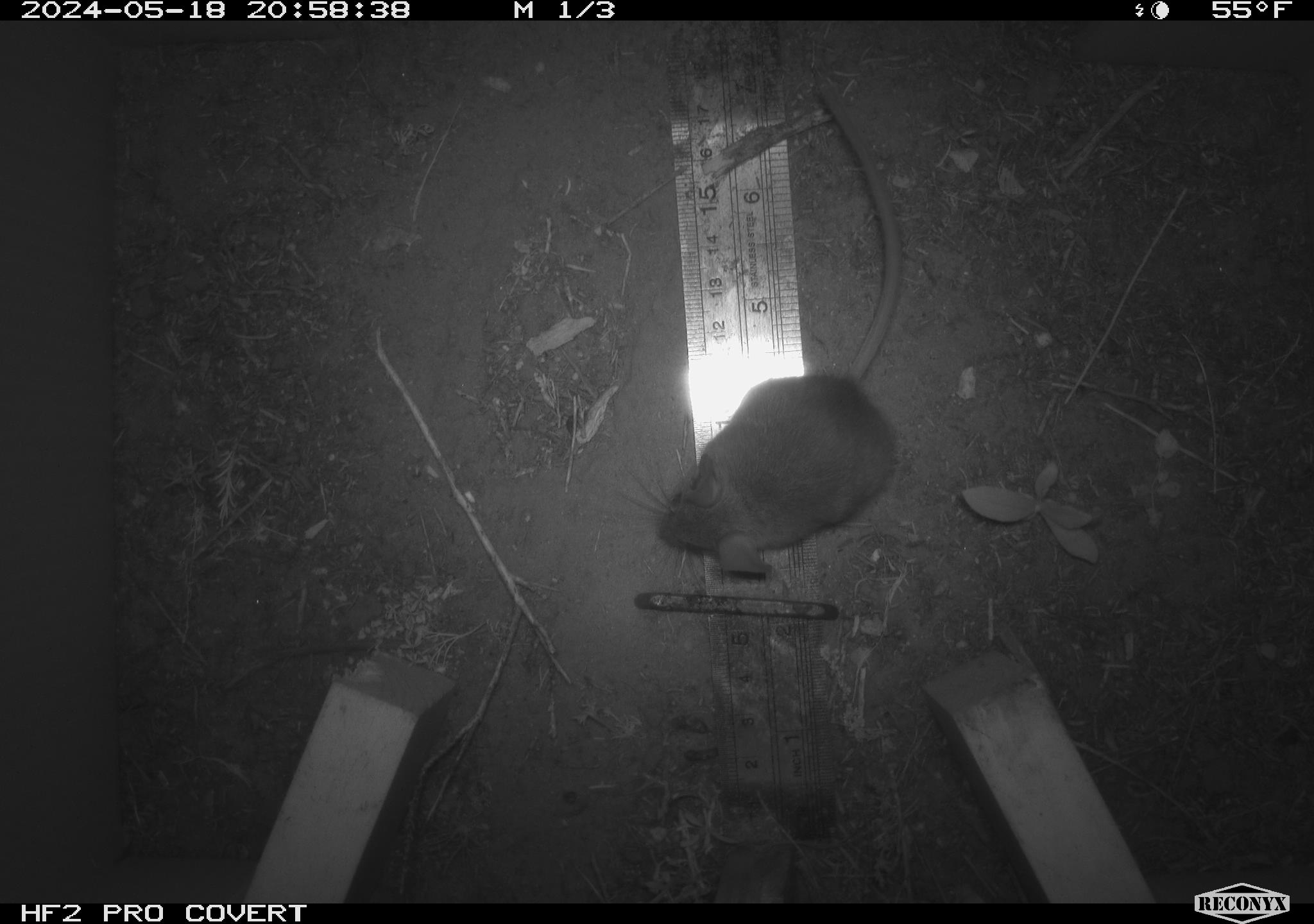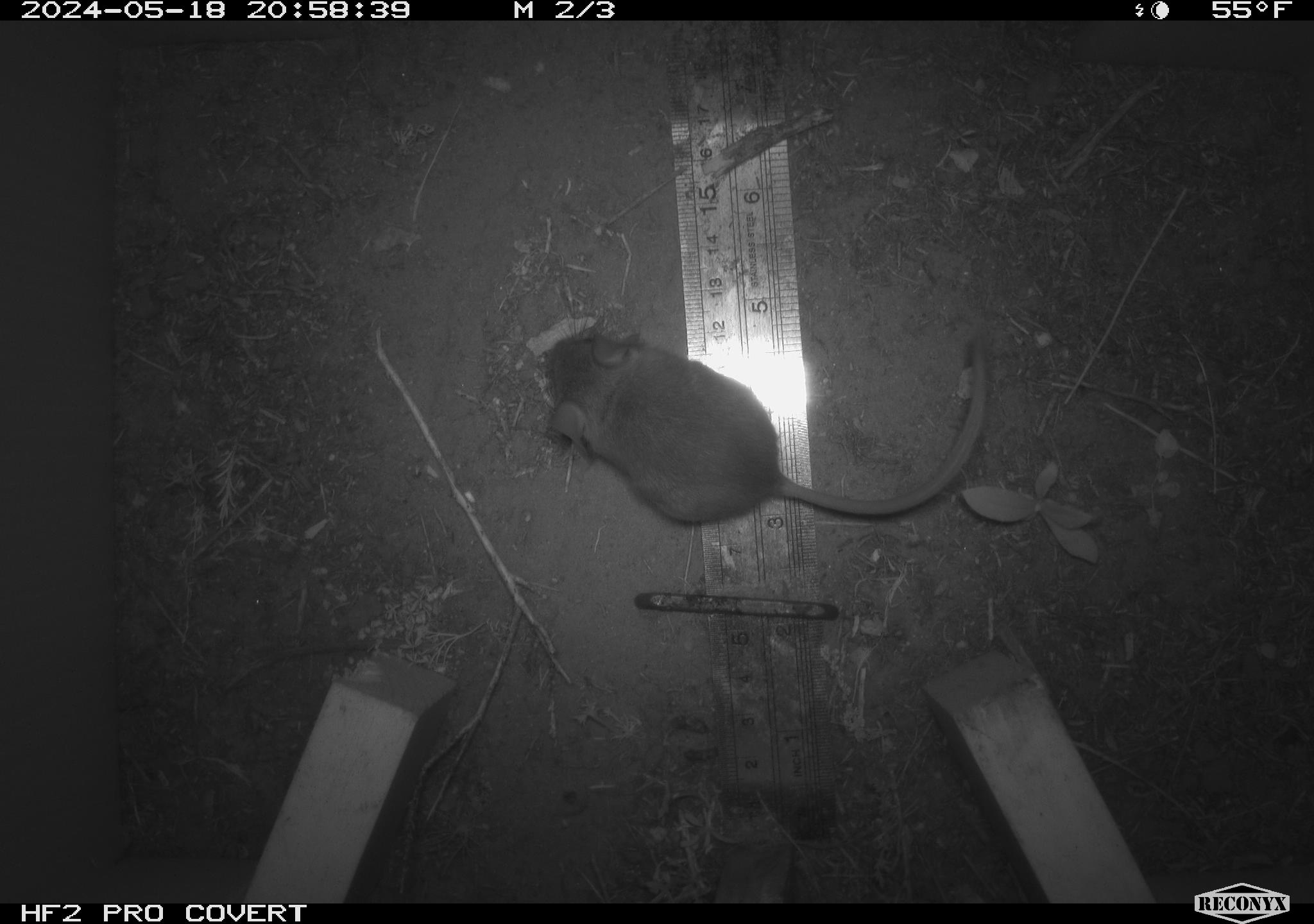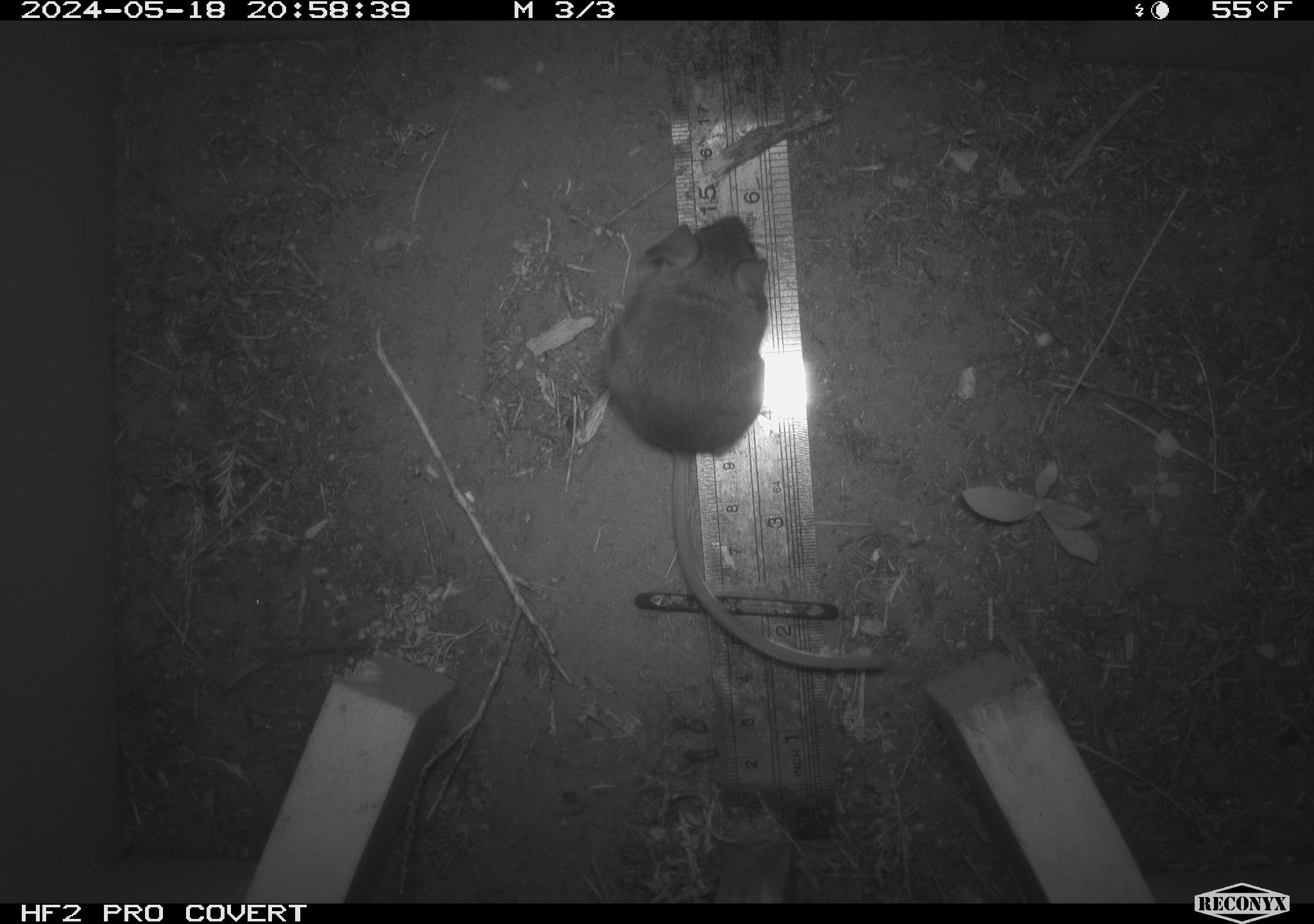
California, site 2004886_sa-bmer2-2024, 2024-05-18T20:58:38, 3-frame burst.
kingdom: Animalia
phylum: Chordata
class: Mammalia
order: Rodentia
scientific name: Rodentia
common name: mouse species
Mouse species (Rodentia).